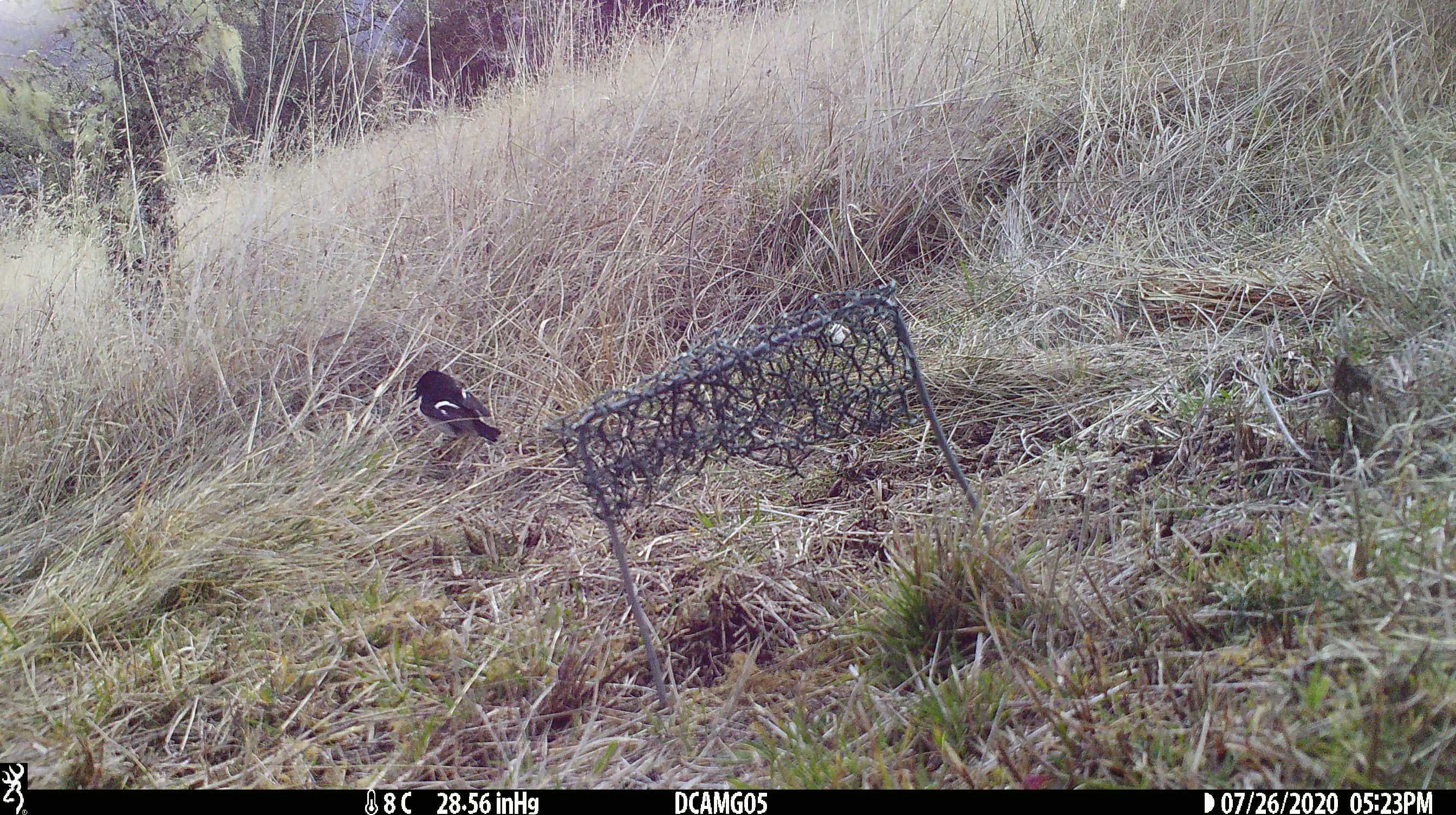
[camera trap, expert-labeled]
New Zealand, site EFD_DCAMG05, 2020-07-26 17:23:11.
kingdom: Animalia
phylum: Chordata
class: Aves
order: Passeriformes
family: Petroicidae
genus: Petroica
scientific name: Petroica macrocephala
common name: tomtit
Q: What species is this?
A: Tomtit (Petroica macrocephala).